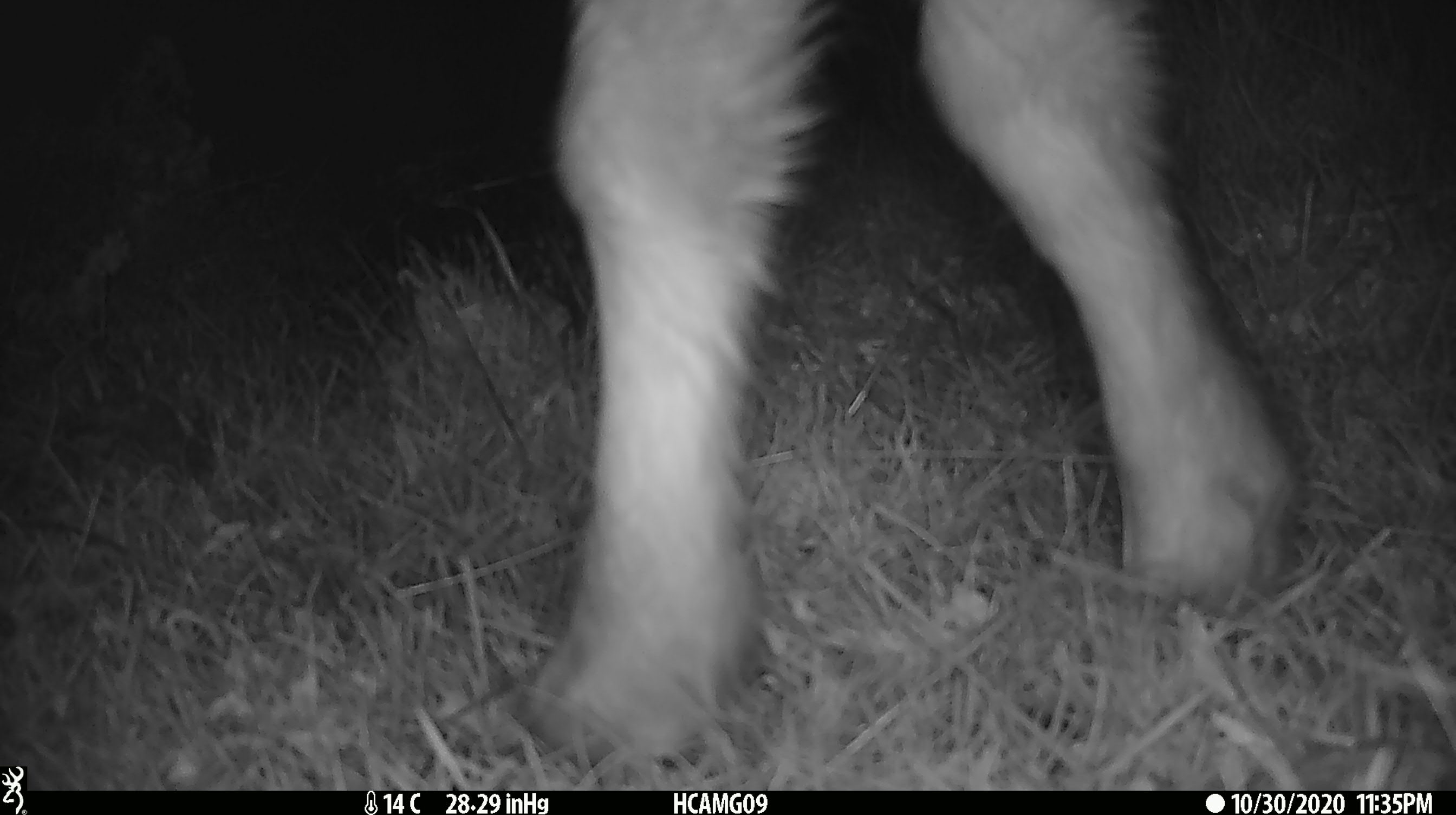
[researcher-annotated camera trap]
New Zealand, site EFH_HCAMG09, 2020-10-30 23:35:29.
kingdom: Animalia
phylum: Chordata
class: Mammalia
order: Artiodactyla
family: Bovidae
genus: Ovis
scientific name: Ovis aries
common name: domestic sheep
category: sheep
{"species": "sheep (domestic sheep) (Ovis aries)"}